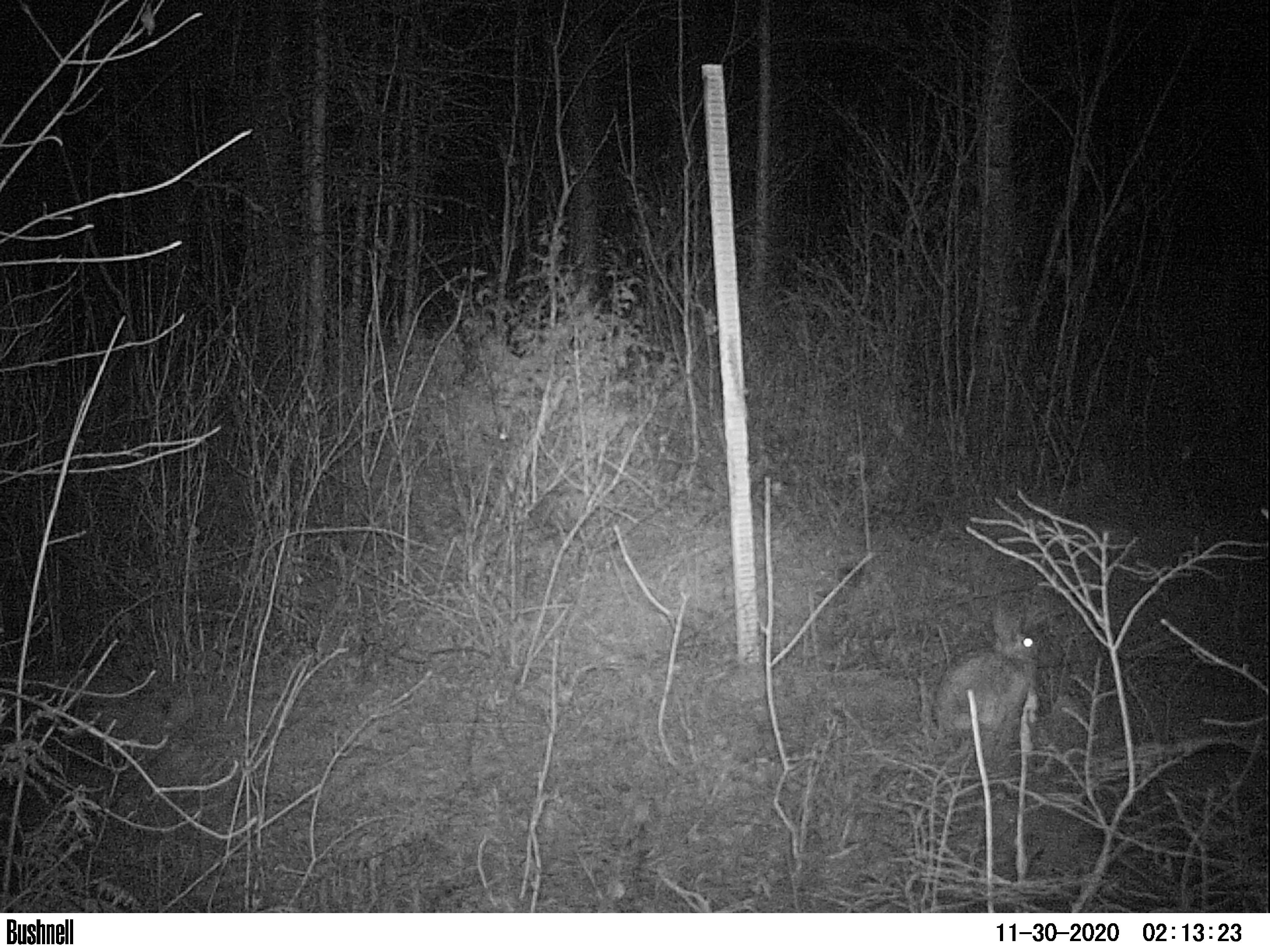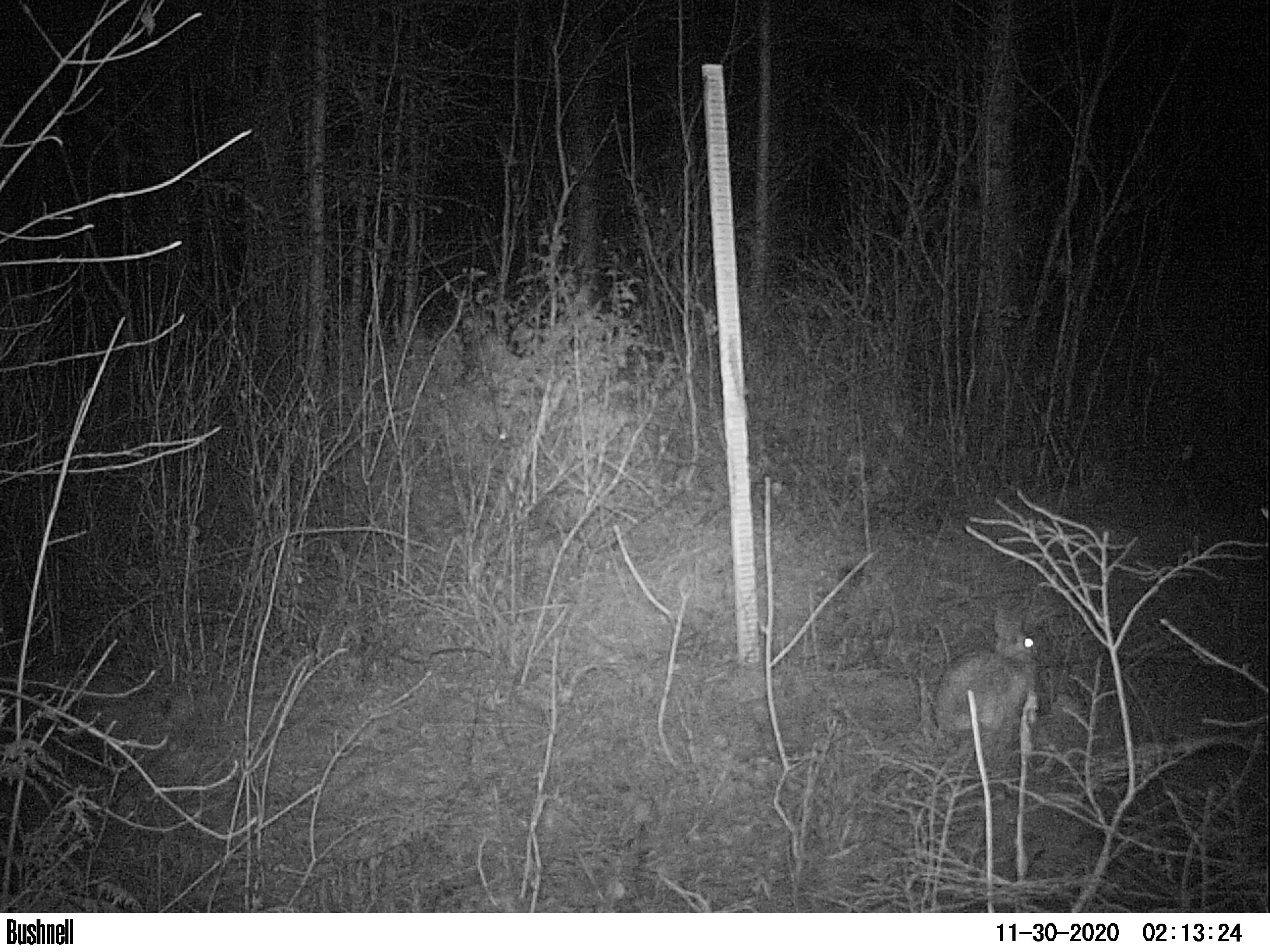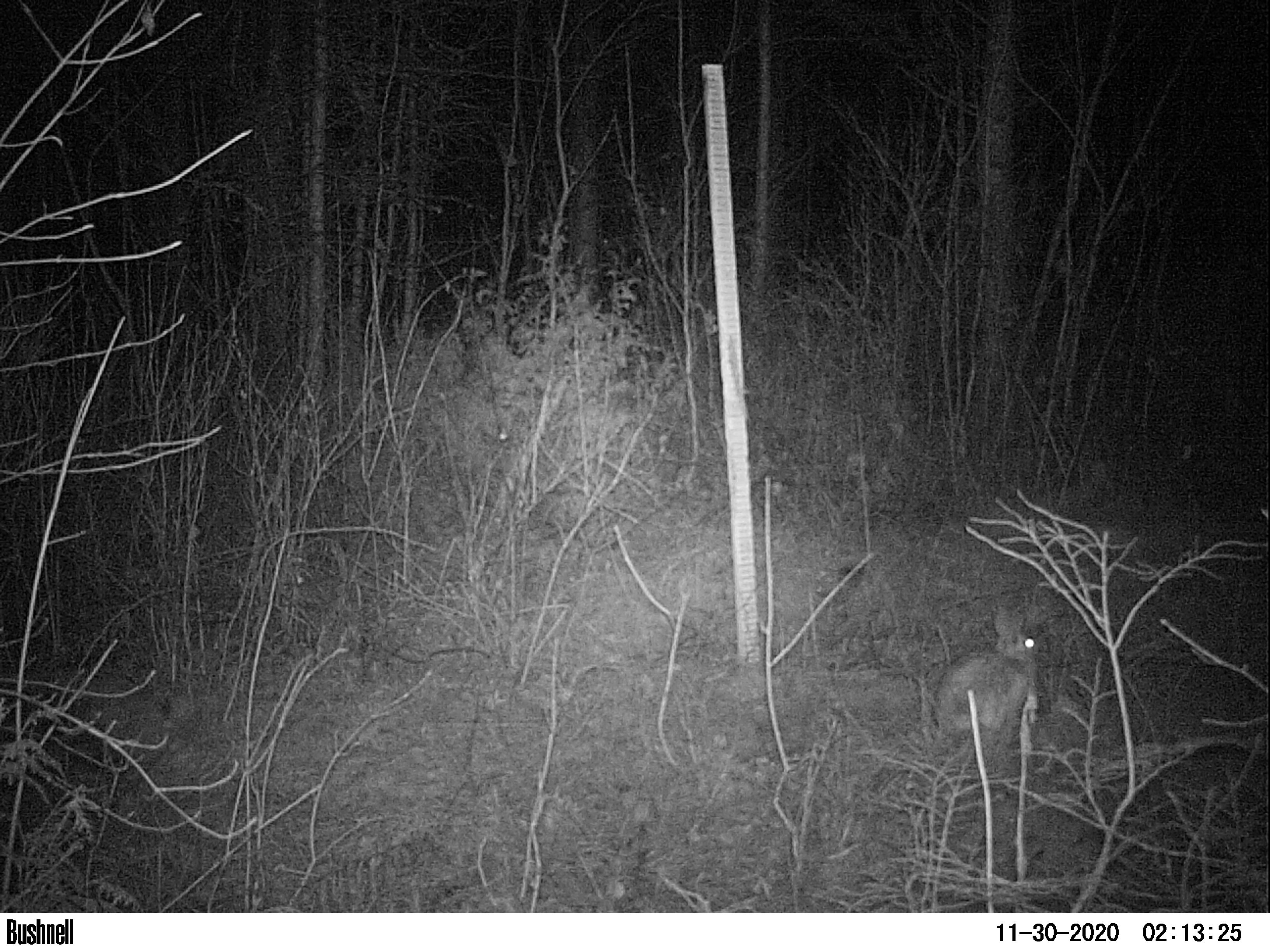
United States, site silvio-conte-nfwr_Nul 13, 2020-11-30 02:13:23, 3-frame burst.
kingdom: Animalia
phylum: Chordata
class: Mammalia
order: Lagomorpha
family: Leporidae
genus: Lepus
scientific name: Lepus americanus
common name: snowshoe hare